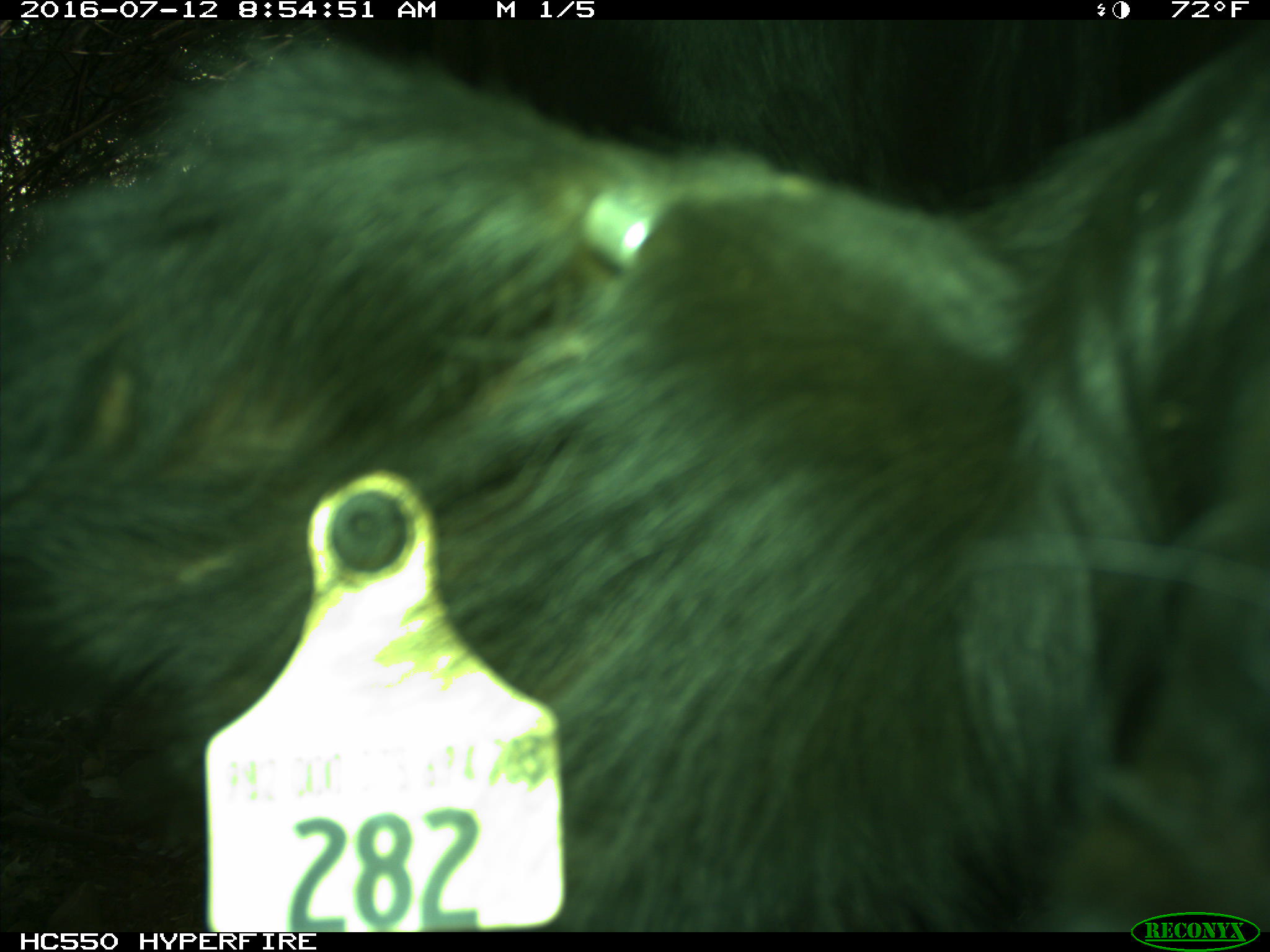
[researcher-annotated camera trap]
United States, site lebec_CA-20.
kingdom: Animalia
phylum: Chordata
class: Mammalia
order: Artiodactyla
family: Bovidae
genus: Bos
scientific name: Bos taurus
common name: domestic cow